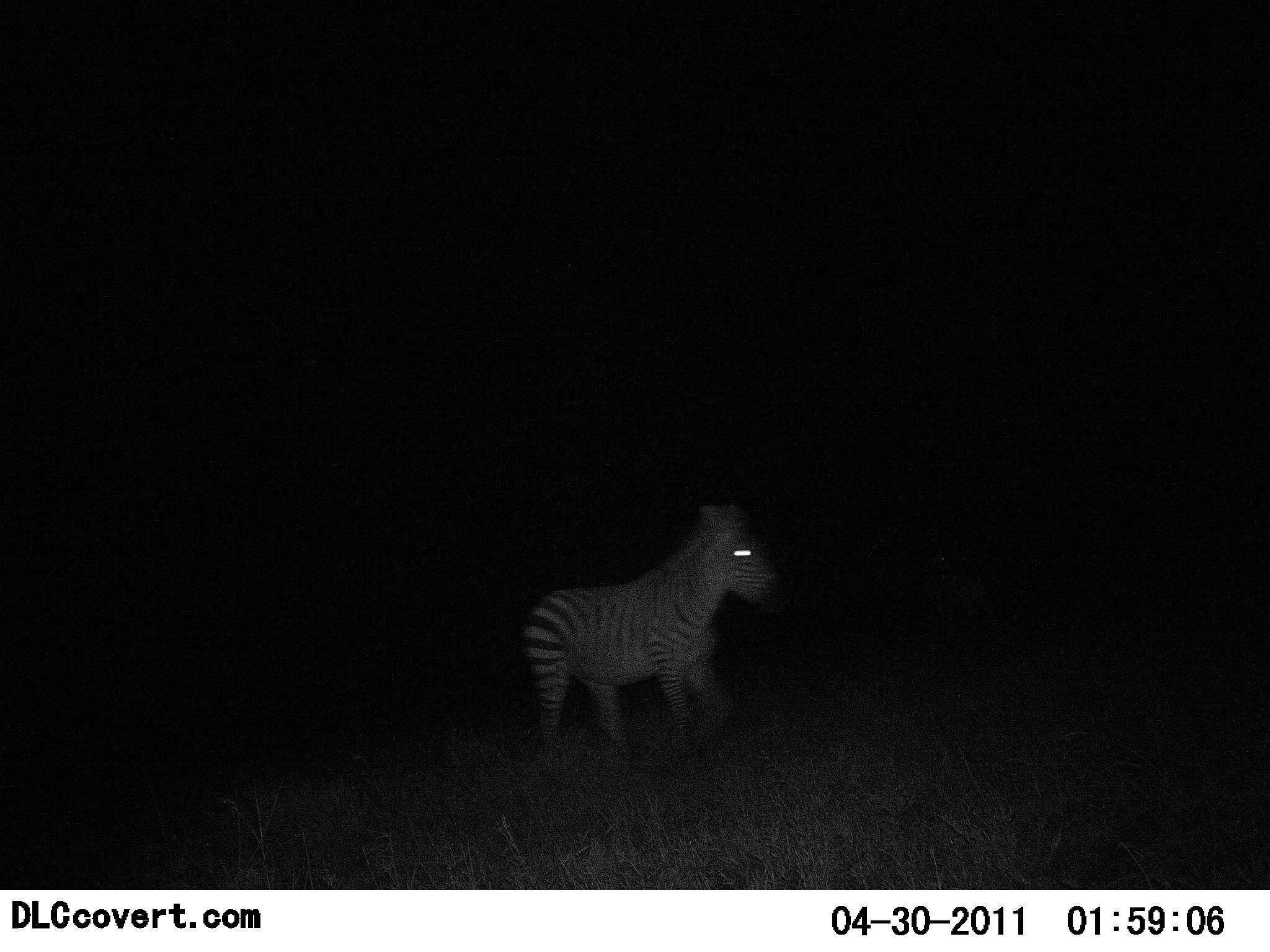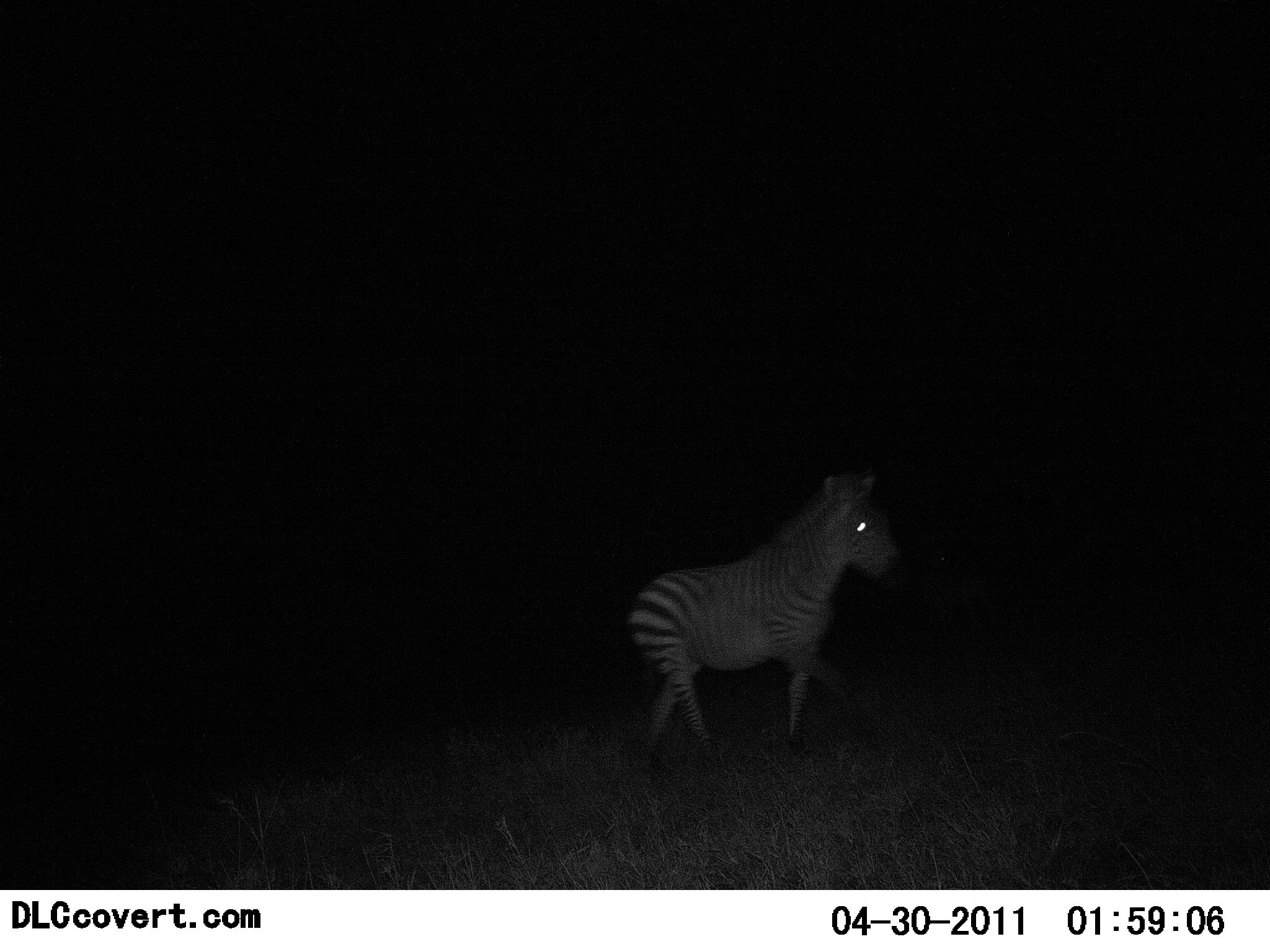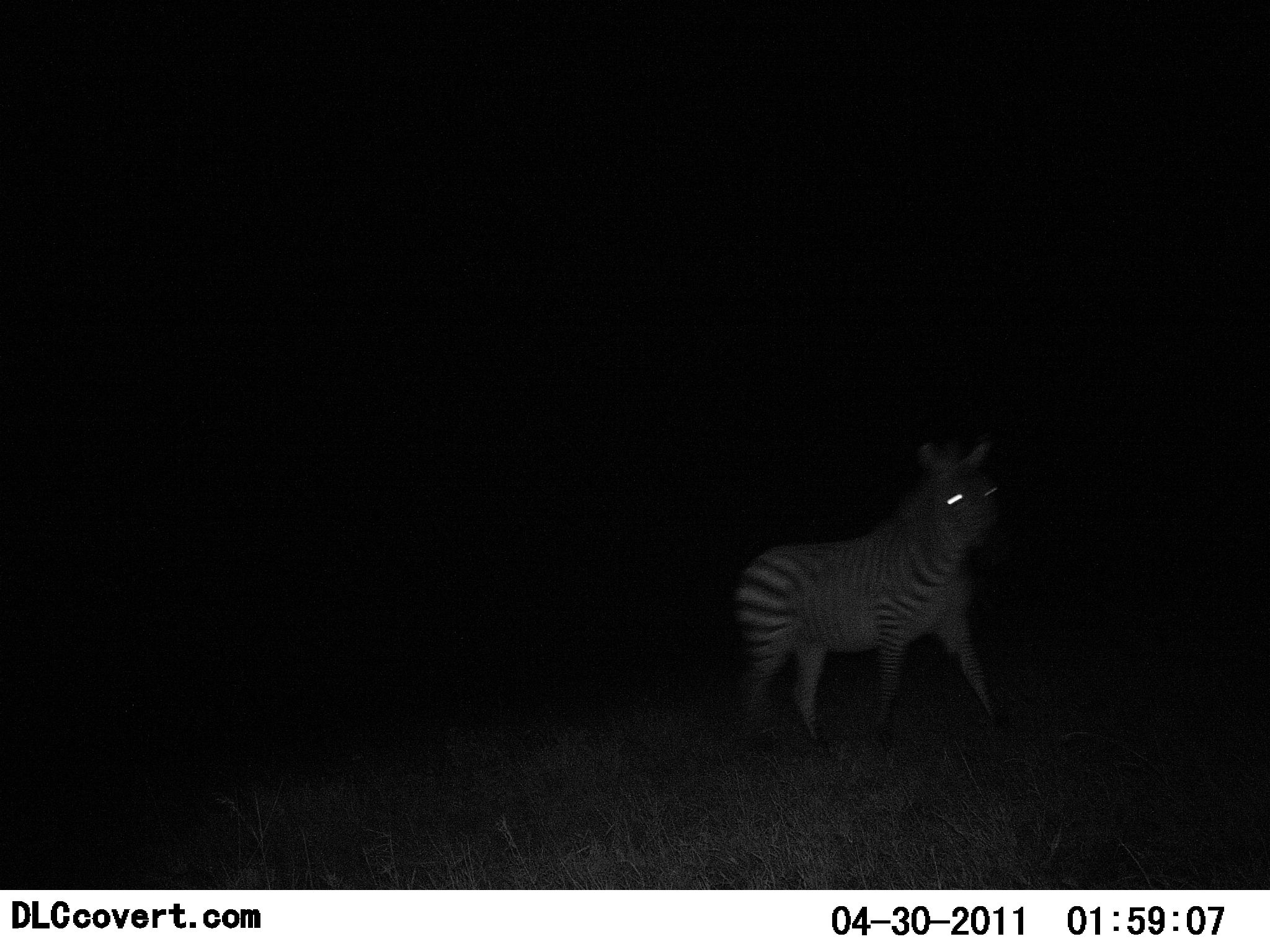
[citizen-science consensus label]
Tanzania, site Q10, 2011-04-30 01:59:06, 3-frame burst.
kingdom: Animalia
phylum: Chordata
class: Mammalia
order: Perissodactyla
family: Equidae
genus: Equus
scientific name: Equus quagga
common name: plains zebra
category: zebra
Zebra (plains zebra) (Equus quagga), count 1. Behavior (volunteer vote fractions): standing 18%, resting 0%, moving 82%, interacting 0%. Young present (vote fraction): 0%. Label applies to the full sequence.